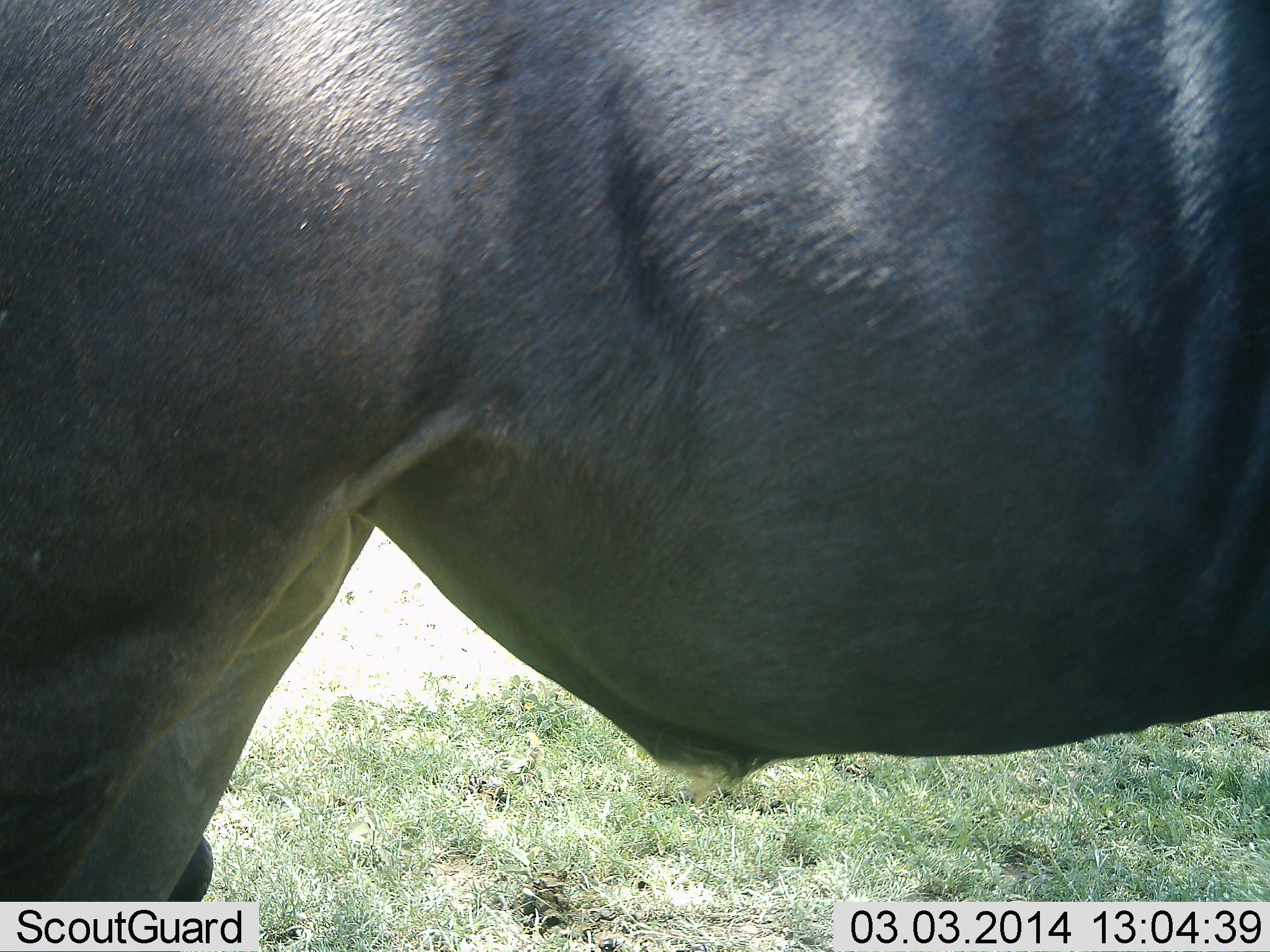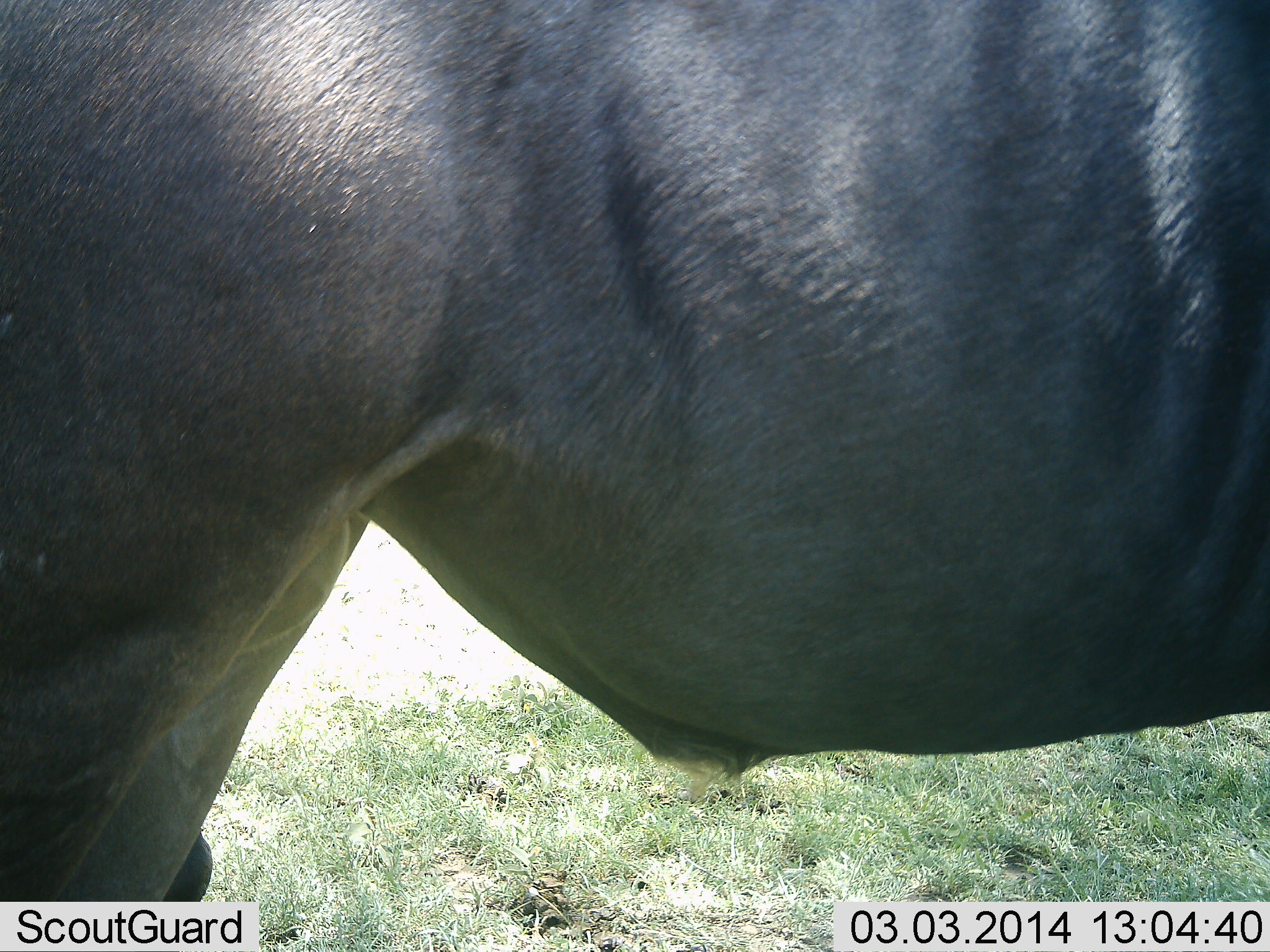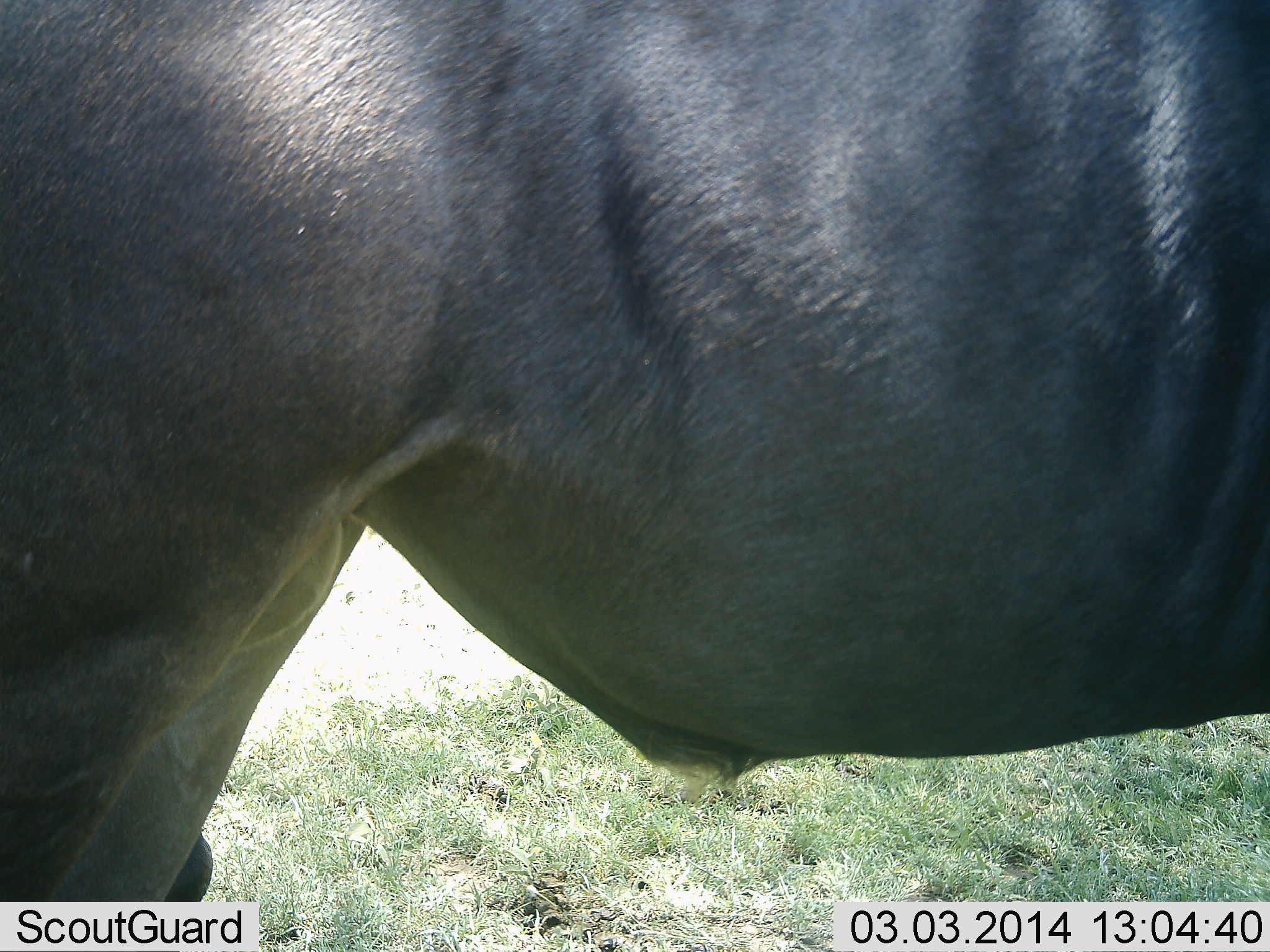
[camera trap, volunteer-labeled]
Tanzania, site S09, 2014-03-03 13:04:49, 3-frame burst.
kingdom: Animalia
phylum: Chordata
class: Mammalia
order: Artiodactyla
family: Bovidae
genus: Connochaetes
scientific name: Connochaetes taurinus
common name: blue wildebeest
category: wildebeest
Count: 1.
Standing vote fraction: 100%.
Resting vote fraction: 0%.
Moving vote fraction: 0%.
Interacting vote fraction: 0%.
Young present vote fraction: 0%.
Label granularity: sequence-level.